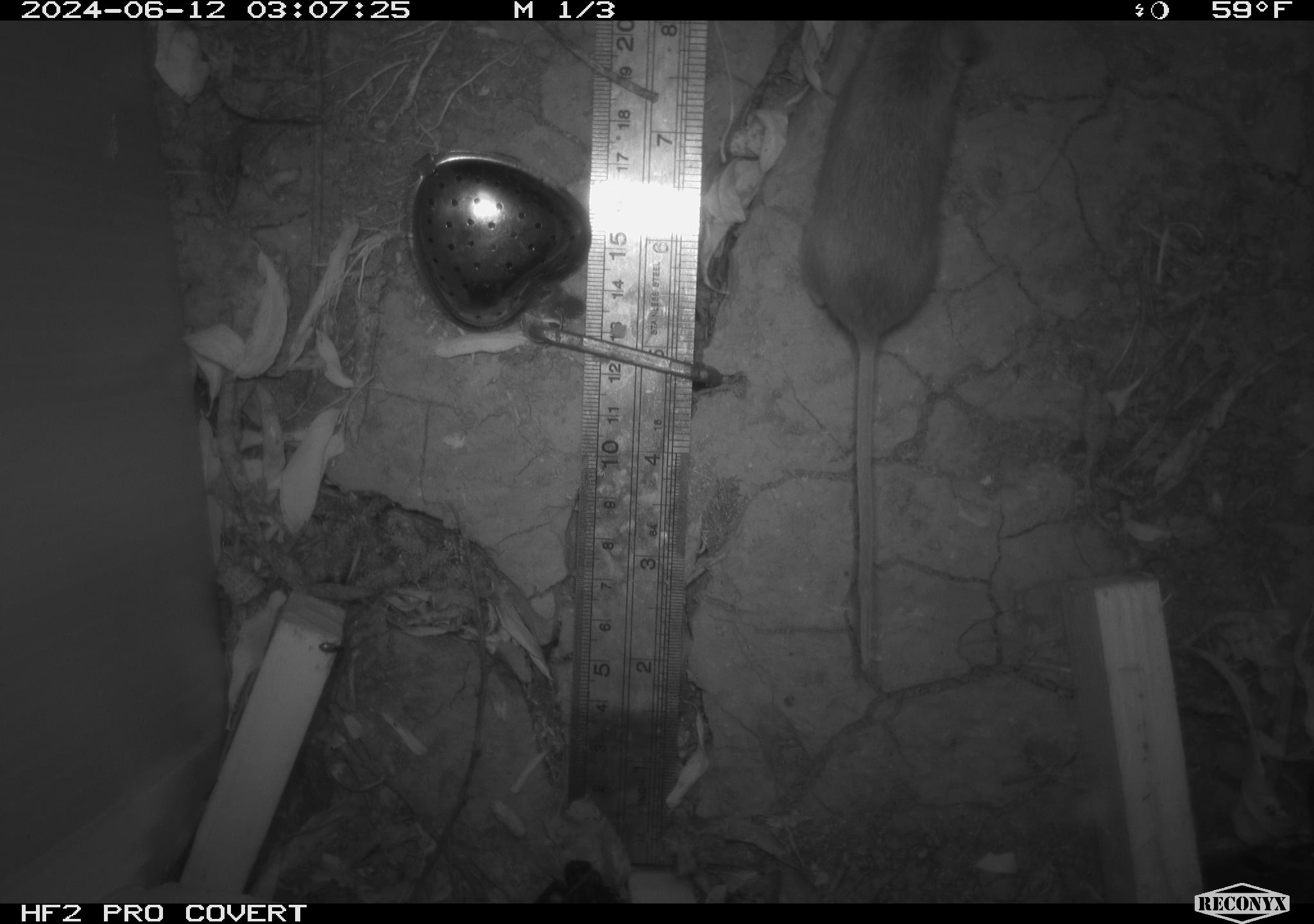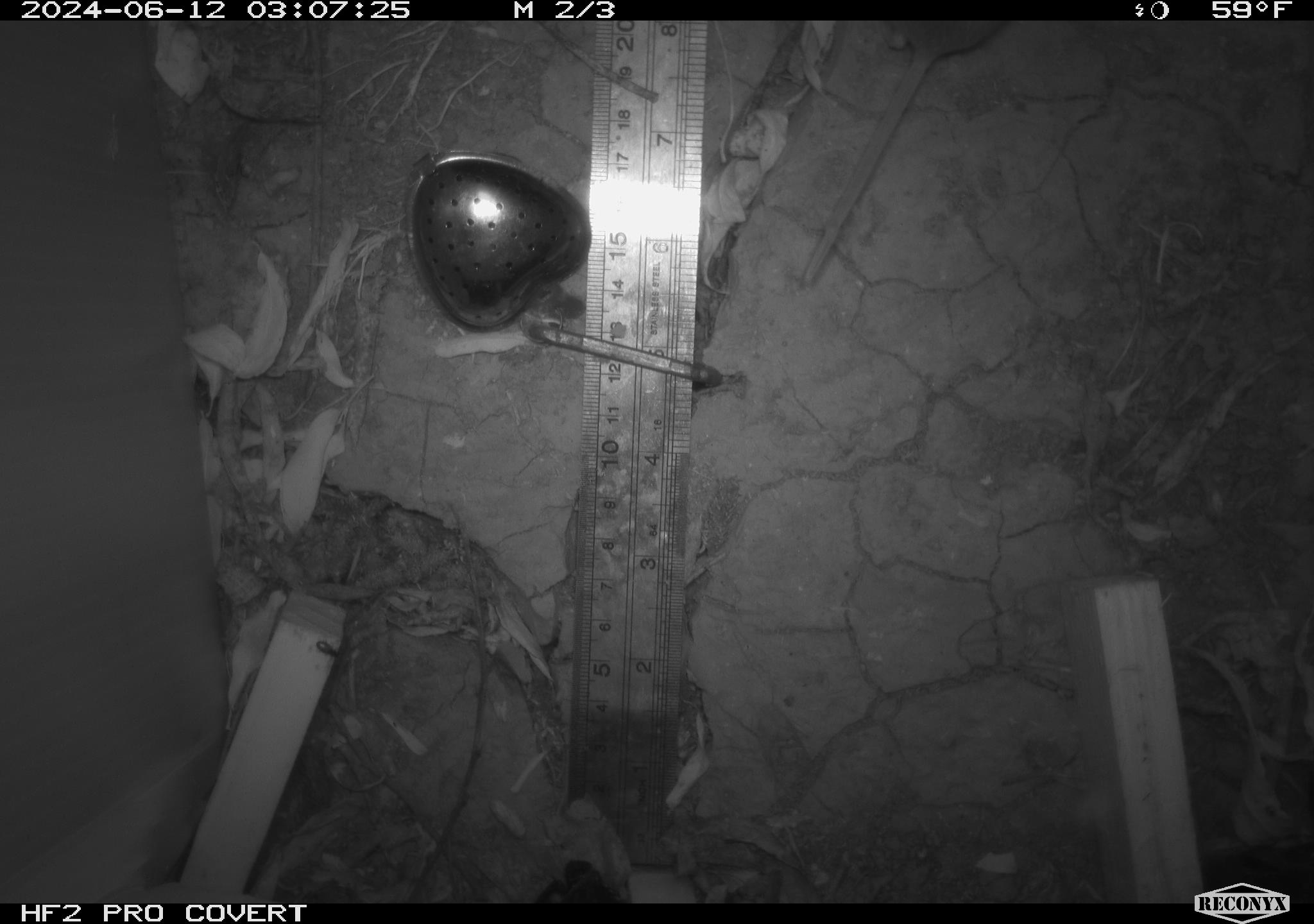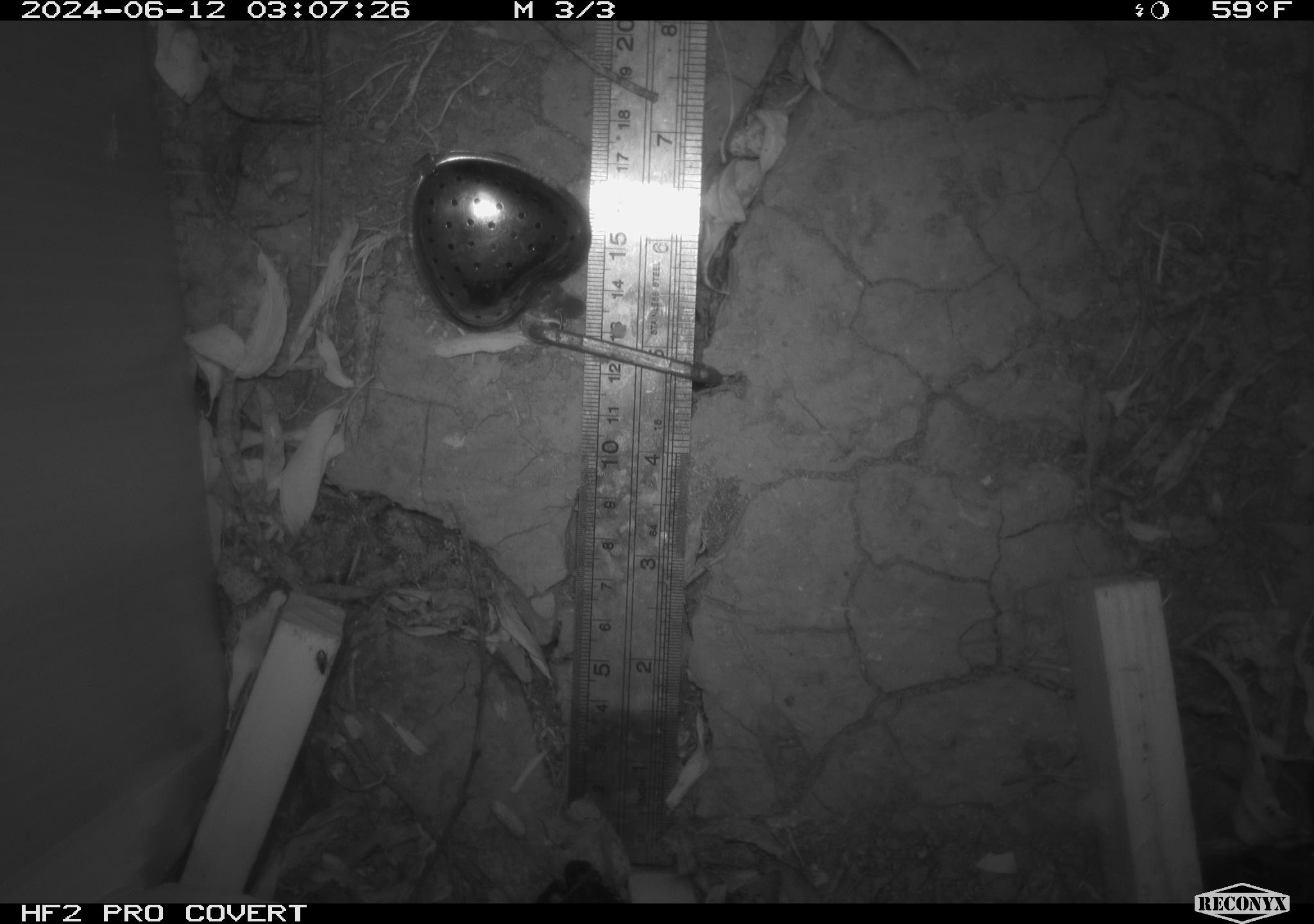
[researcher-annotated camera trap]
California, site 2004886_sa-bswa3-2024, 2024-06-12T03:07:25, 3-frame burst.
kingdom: Animalia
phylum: Chordata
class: Mammalia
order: Rodentia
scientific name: Rodentia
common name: mouse species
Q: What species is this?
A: Mouse species (Rodentia).